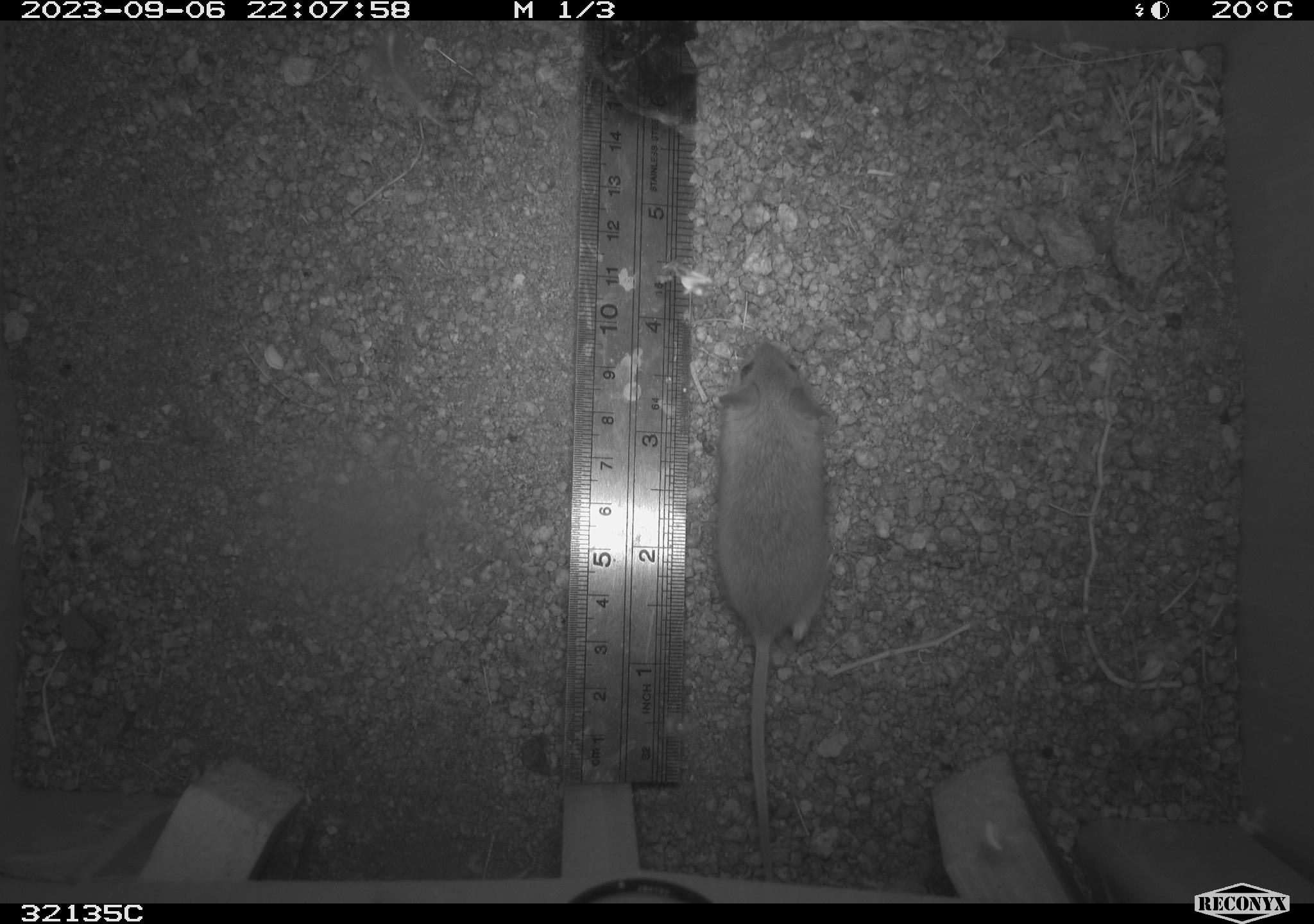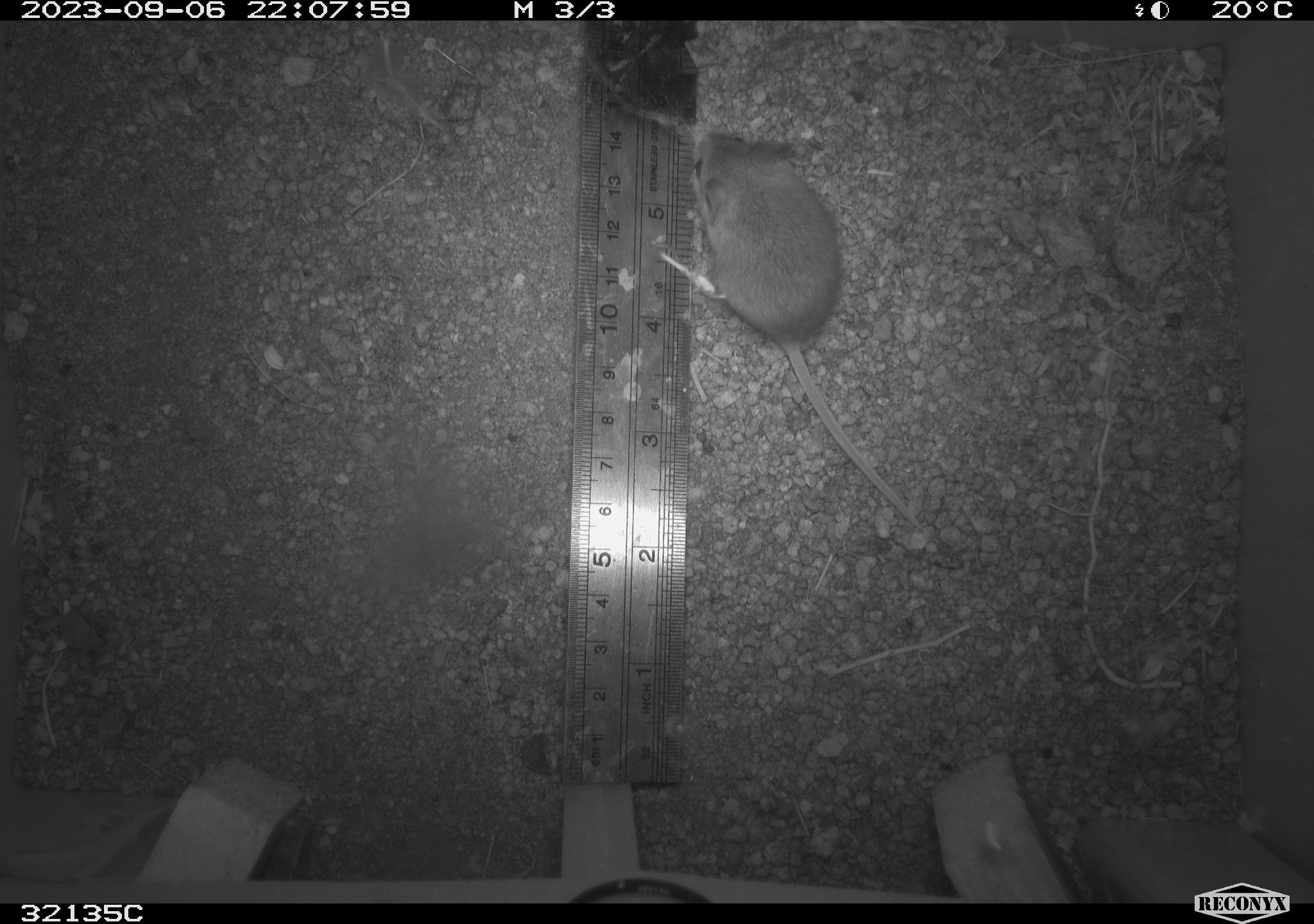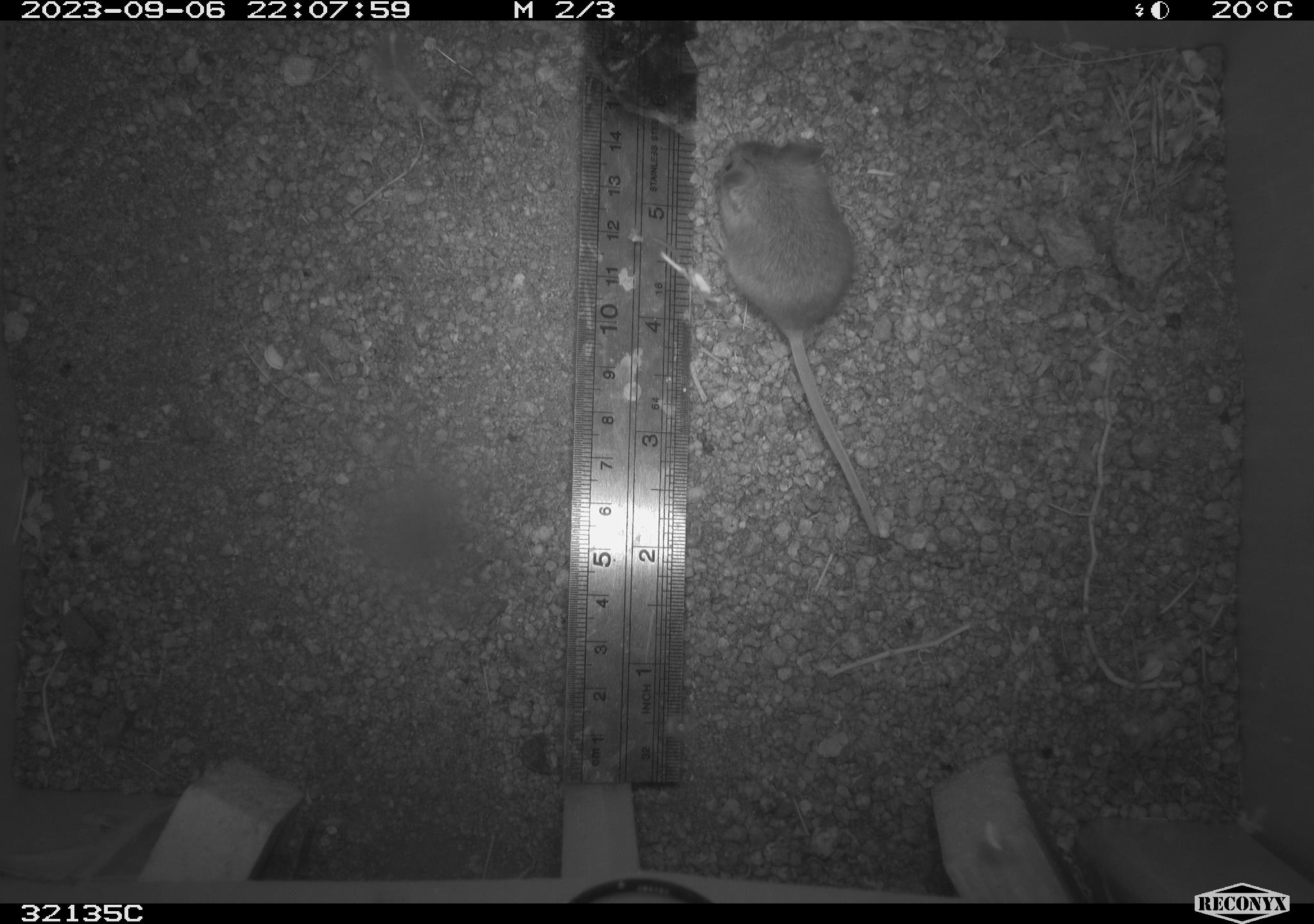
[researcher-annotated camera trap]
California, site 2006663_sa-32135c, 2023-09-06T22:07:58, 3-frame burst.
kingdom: Animalia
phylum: Chordata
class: Mammalia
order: Rodentia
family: Cricetidae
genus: Peromyscus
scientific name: Peromyscus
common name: deer mice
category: peromyscus species